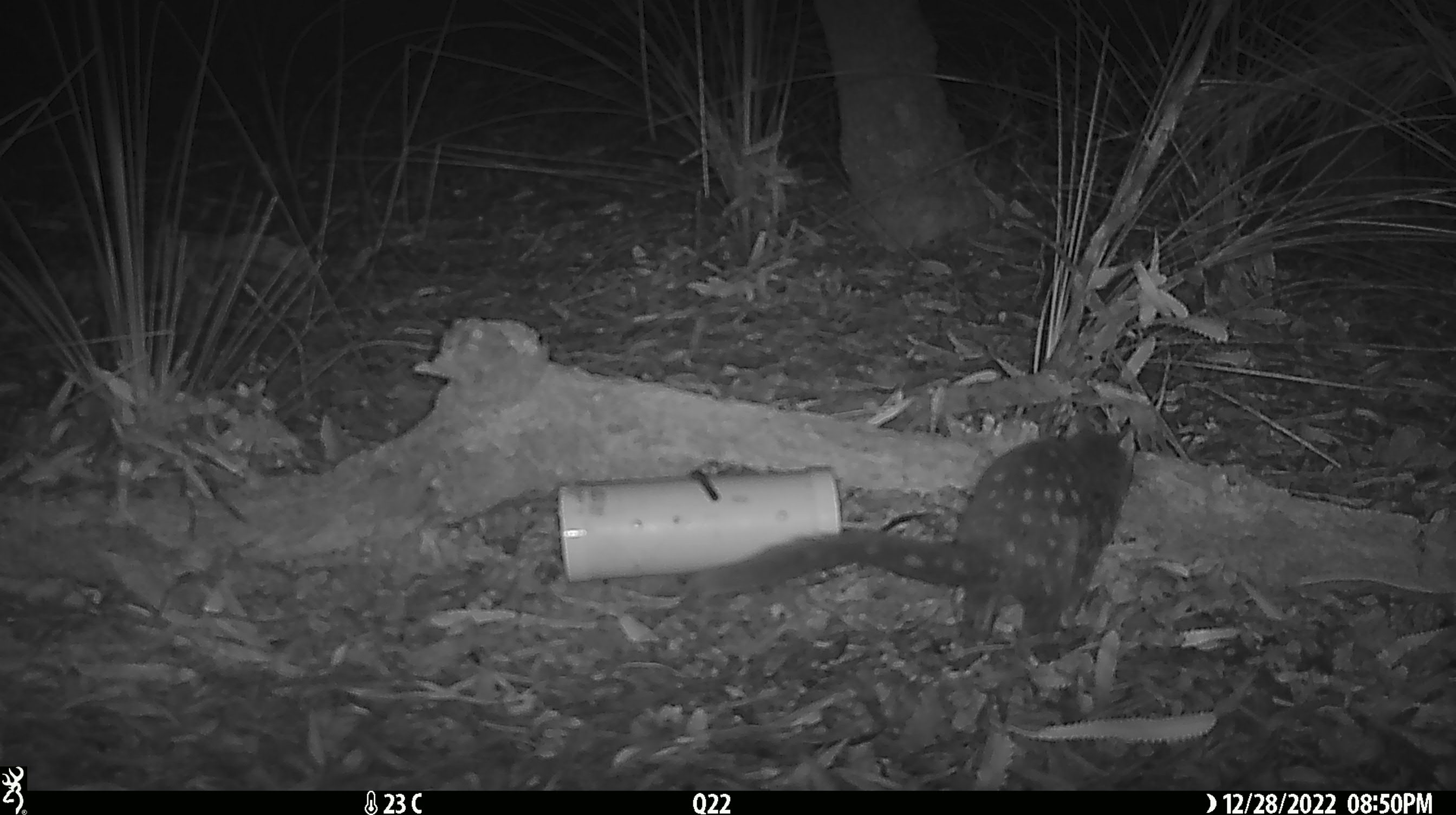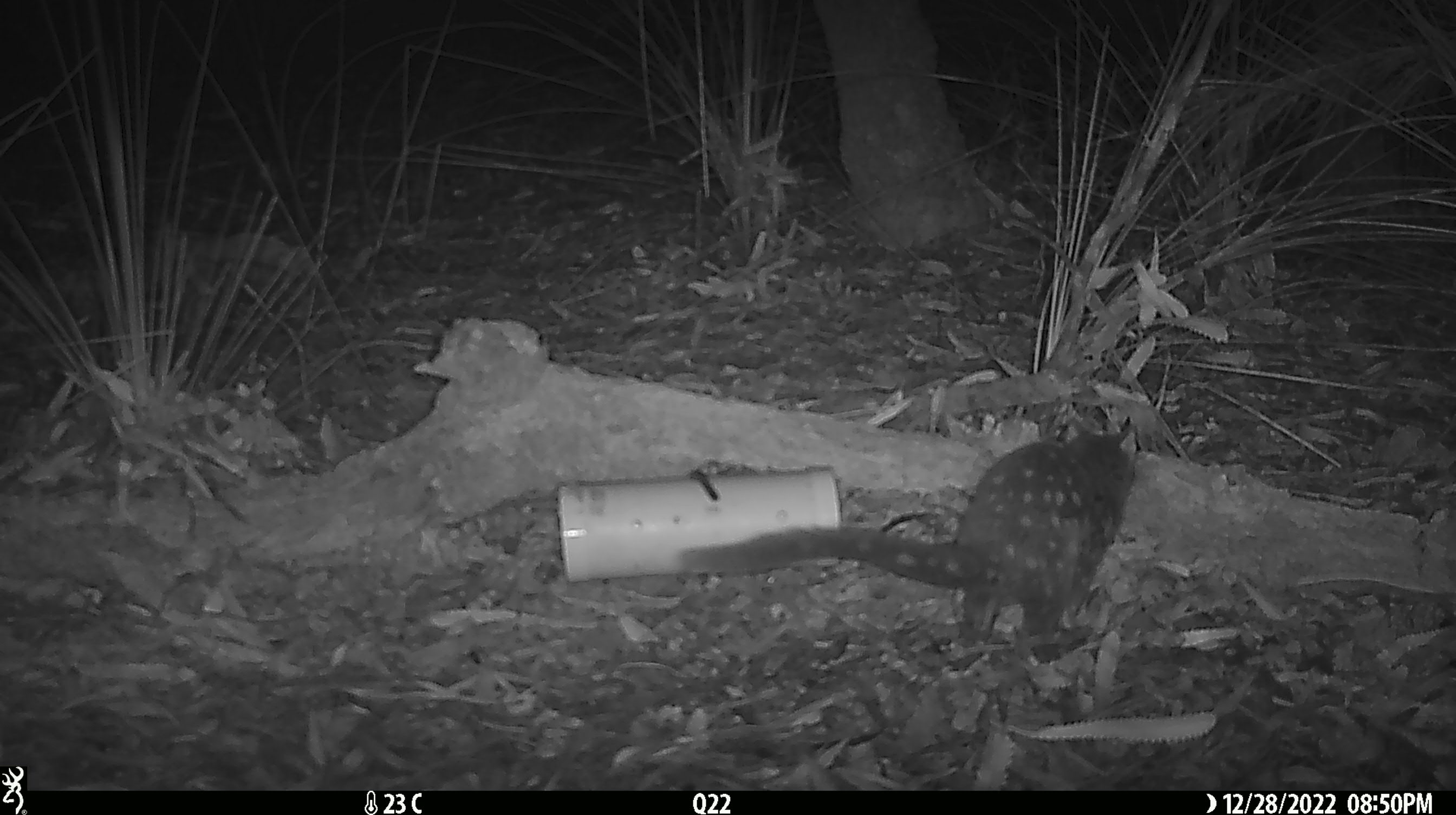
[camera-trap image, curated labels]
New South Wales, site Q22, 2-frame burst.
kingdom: Animalia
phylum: Chordata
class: Mammalia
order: Dasyuromorphia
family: Dasyuridae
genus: Dasyurus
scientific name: Dasyurus maculatus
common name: spotted-tailed quoll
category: quoll